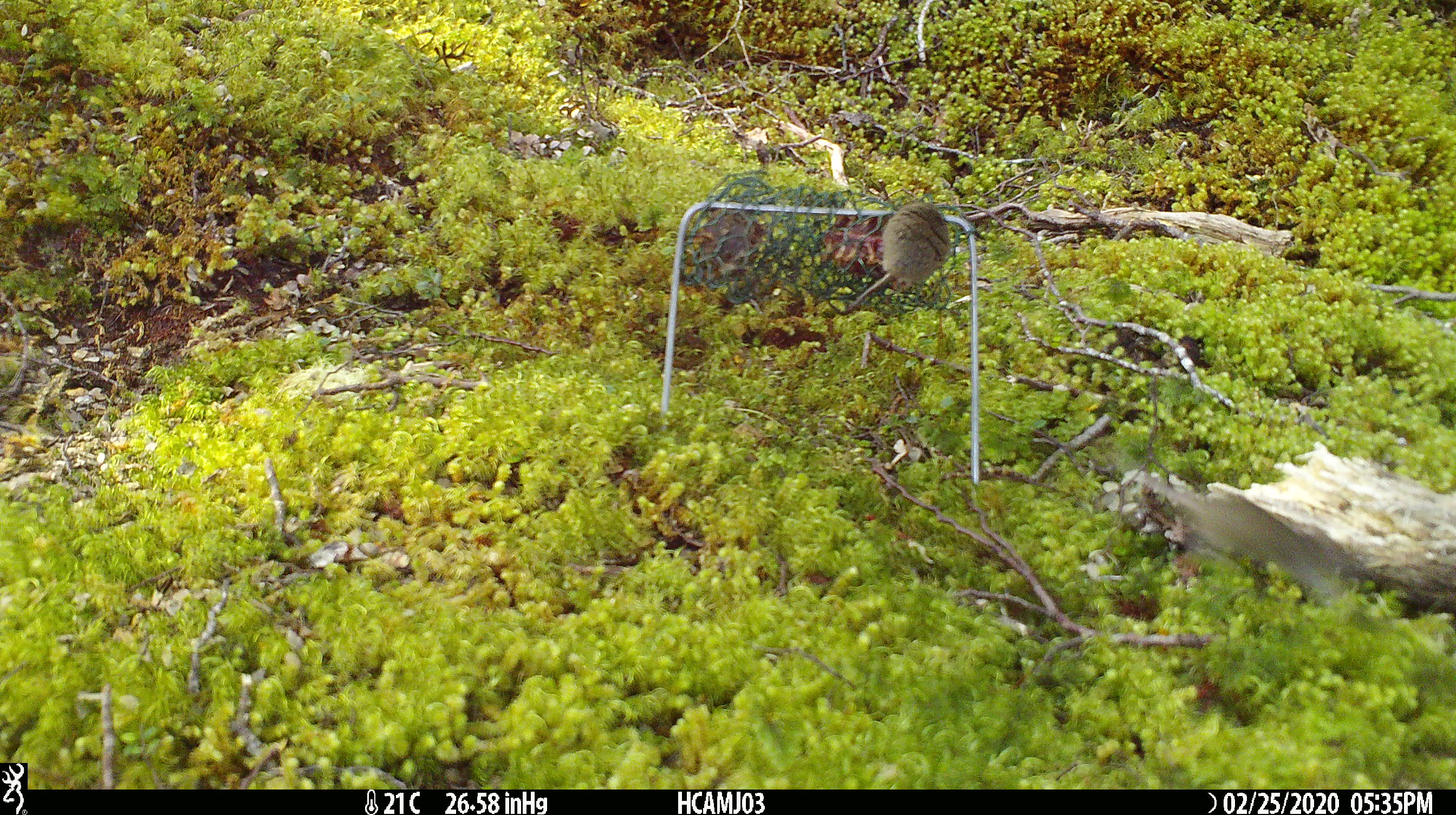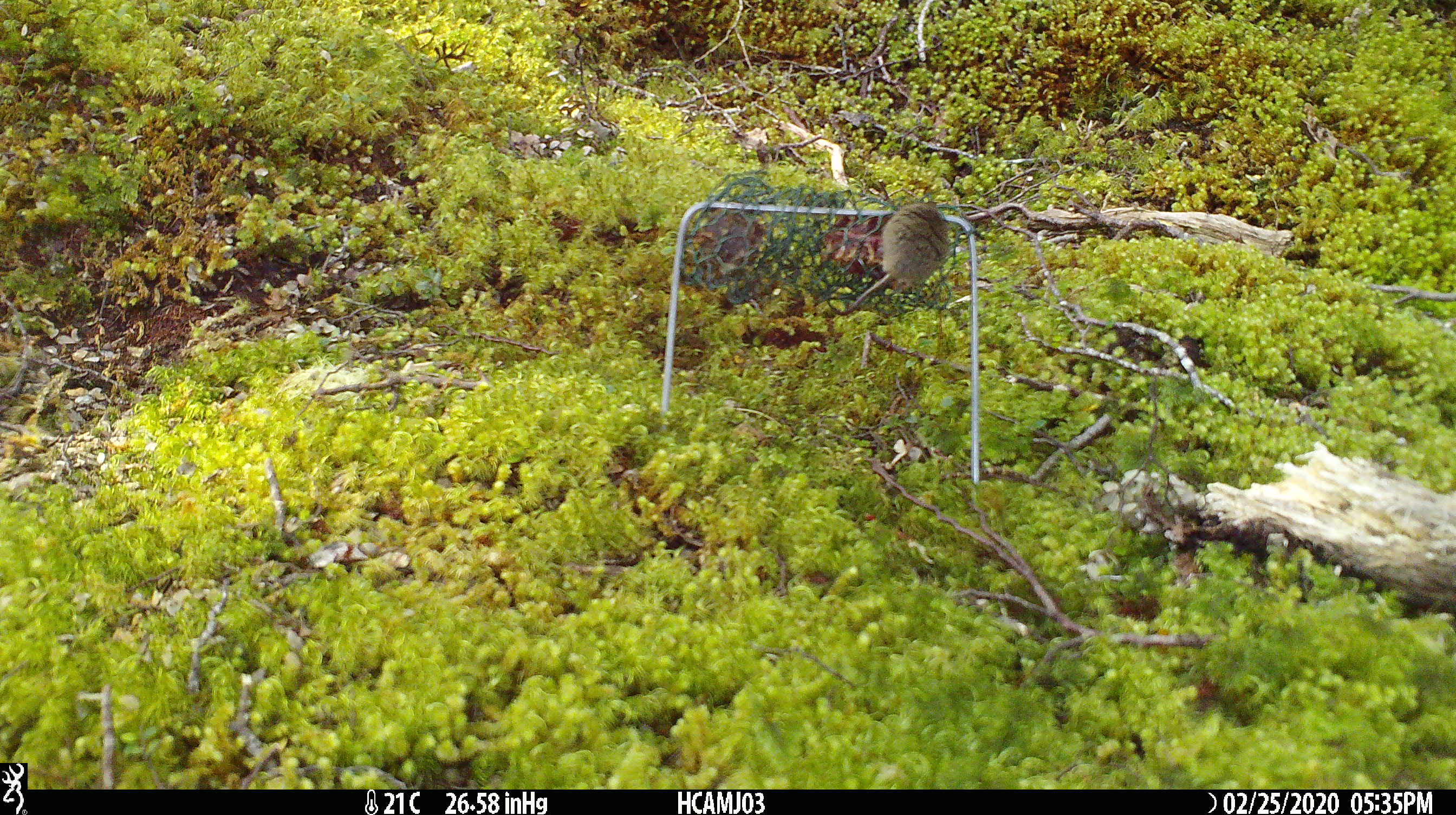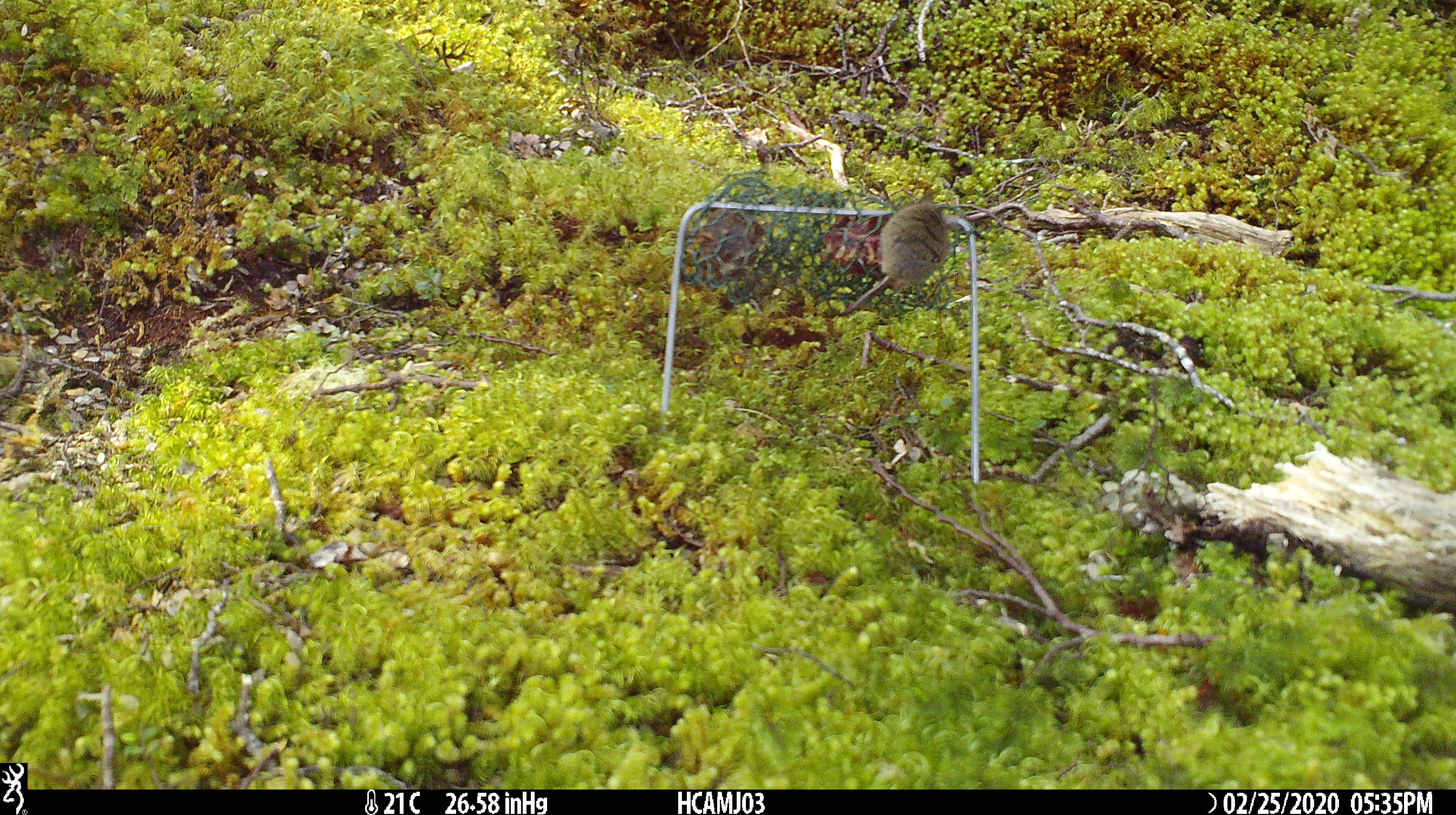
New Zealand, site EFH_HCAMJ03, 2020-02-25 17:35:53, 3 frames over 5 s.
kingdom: Animalia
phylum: Chordata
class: Mammalia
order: Rodentia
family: Muridae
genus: Mus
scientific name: Mus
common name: mouse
Mouse (Mus).